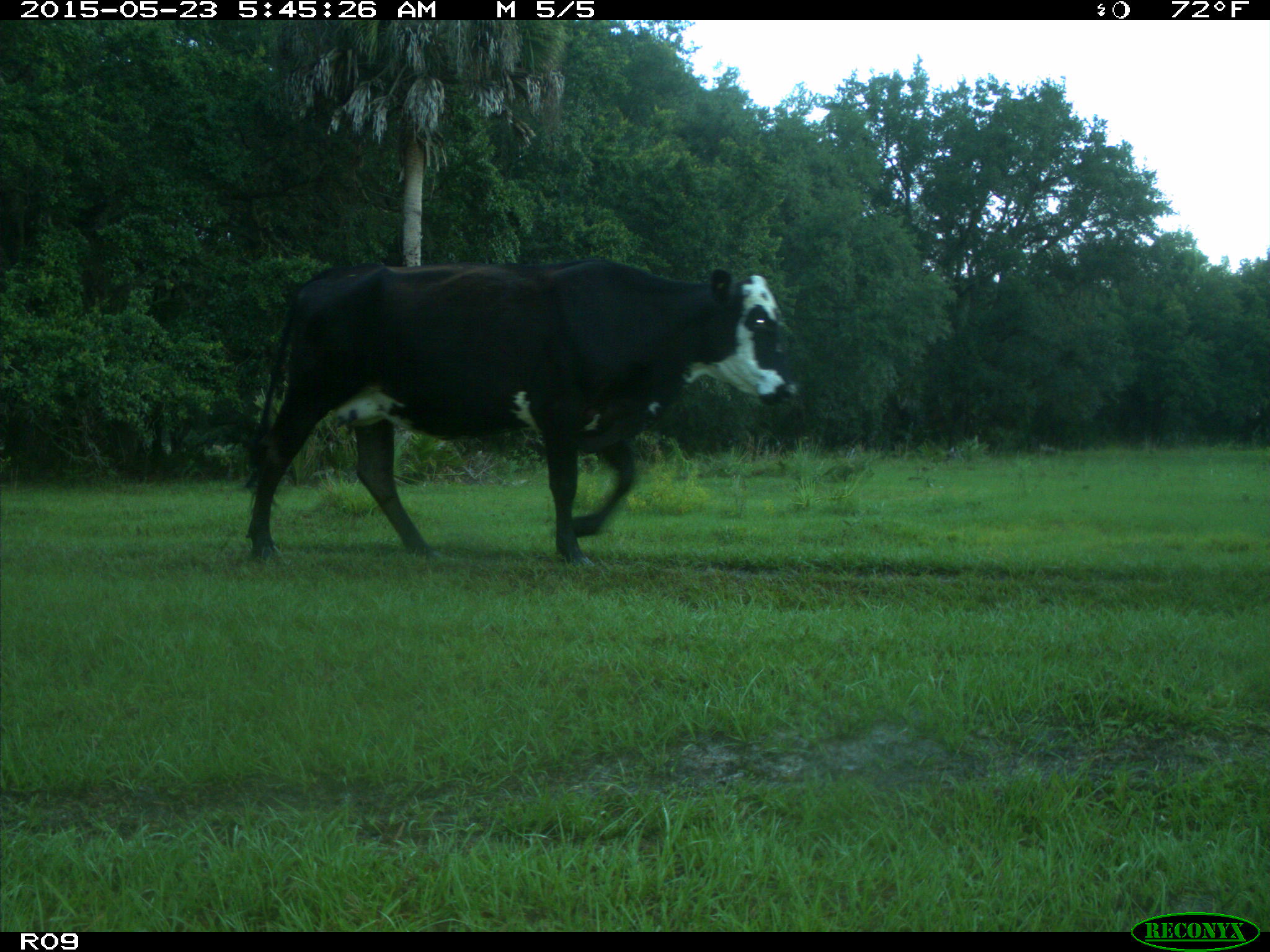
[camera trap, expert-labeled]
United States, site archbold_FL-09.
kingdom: Animalia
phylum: Chordata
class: Mammalia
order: Artiodactyla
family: Bovidae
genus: Bos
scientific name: Bos taurus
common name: domestic cow